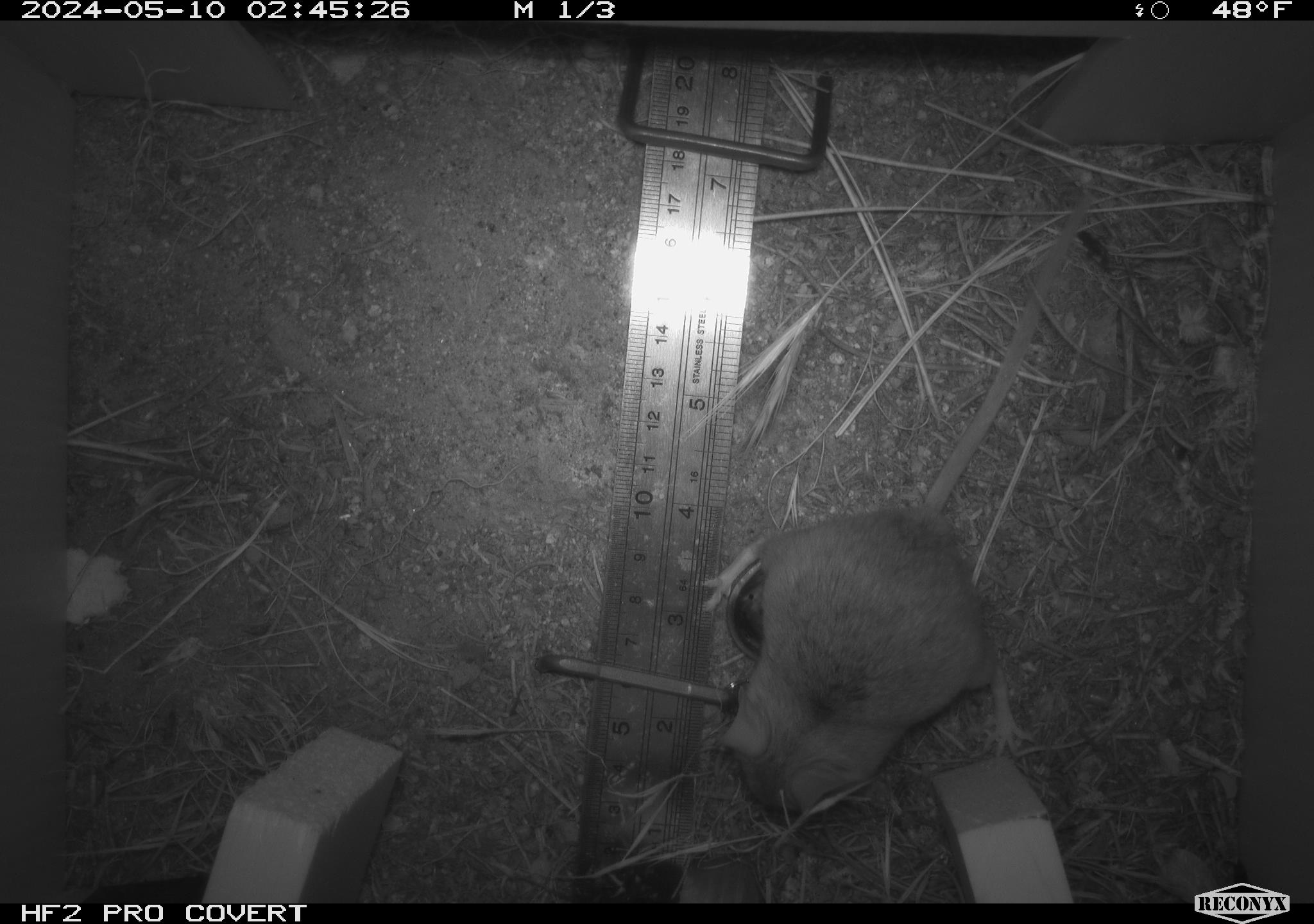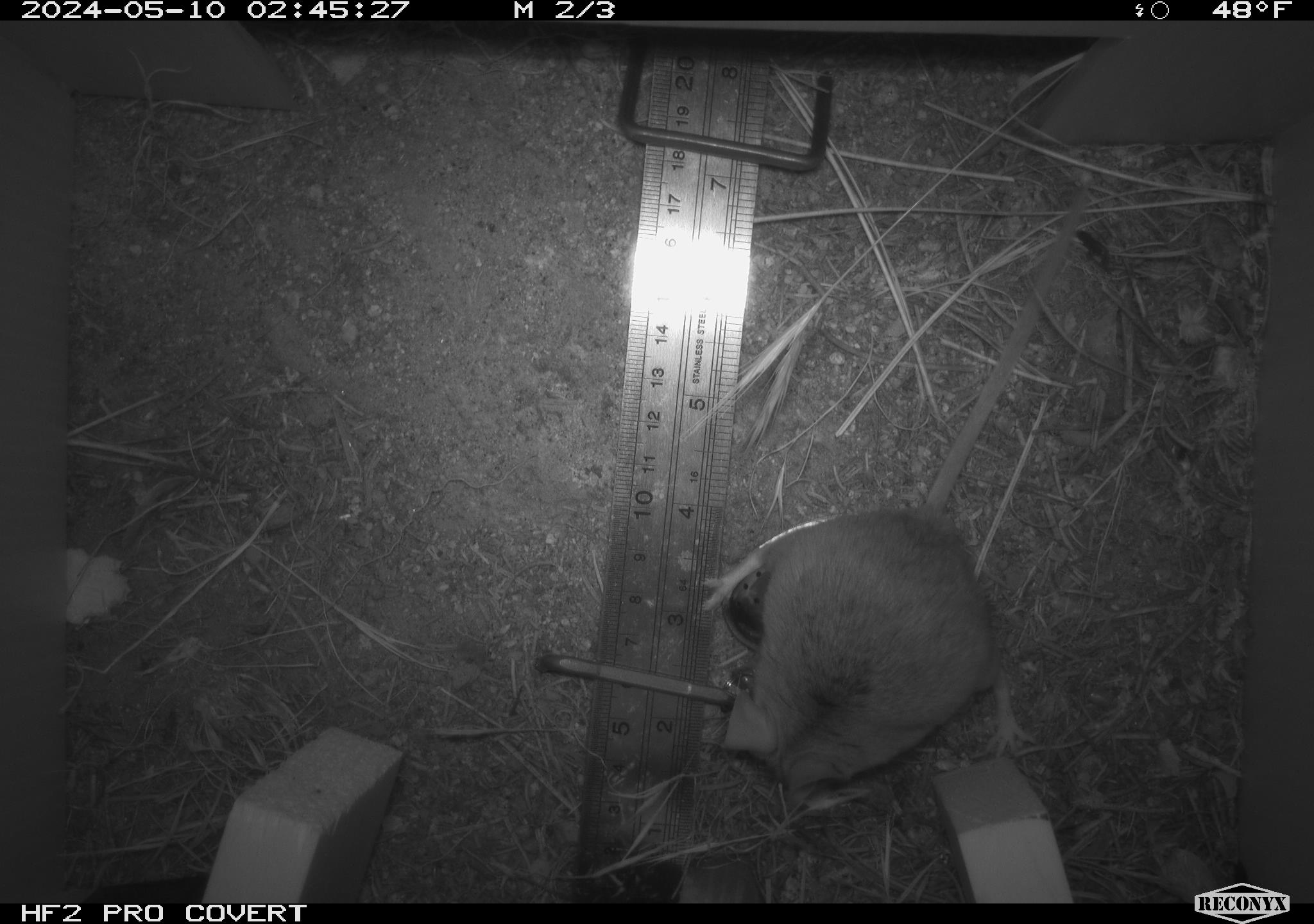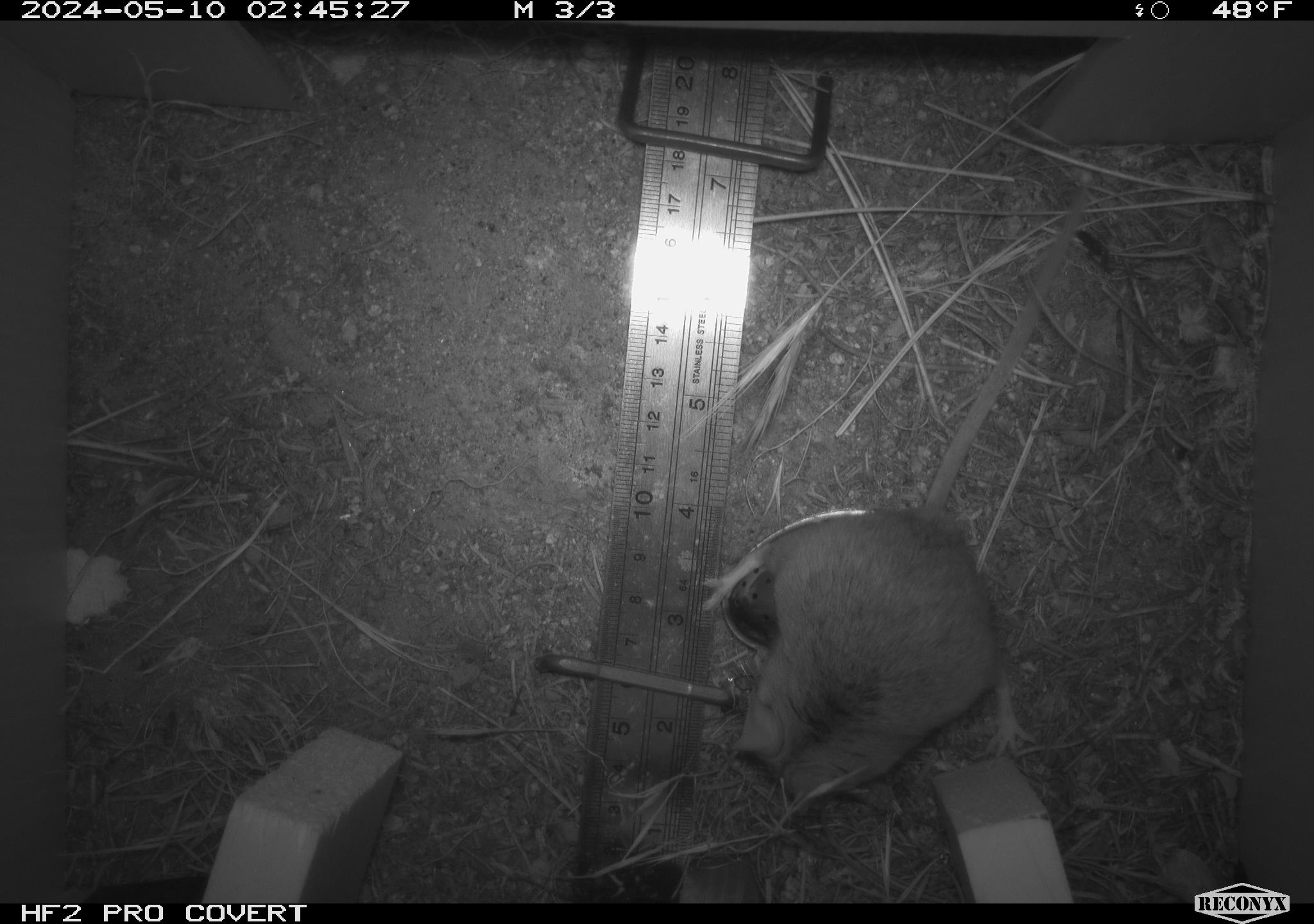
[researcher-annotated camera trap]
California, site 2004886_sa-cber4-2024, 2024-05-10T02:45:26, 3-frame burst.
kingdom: Animalia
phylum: Chordata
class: Mammalia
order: Rodentia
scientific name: Rodentia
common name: mouse species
Mouse species (Rodentia).